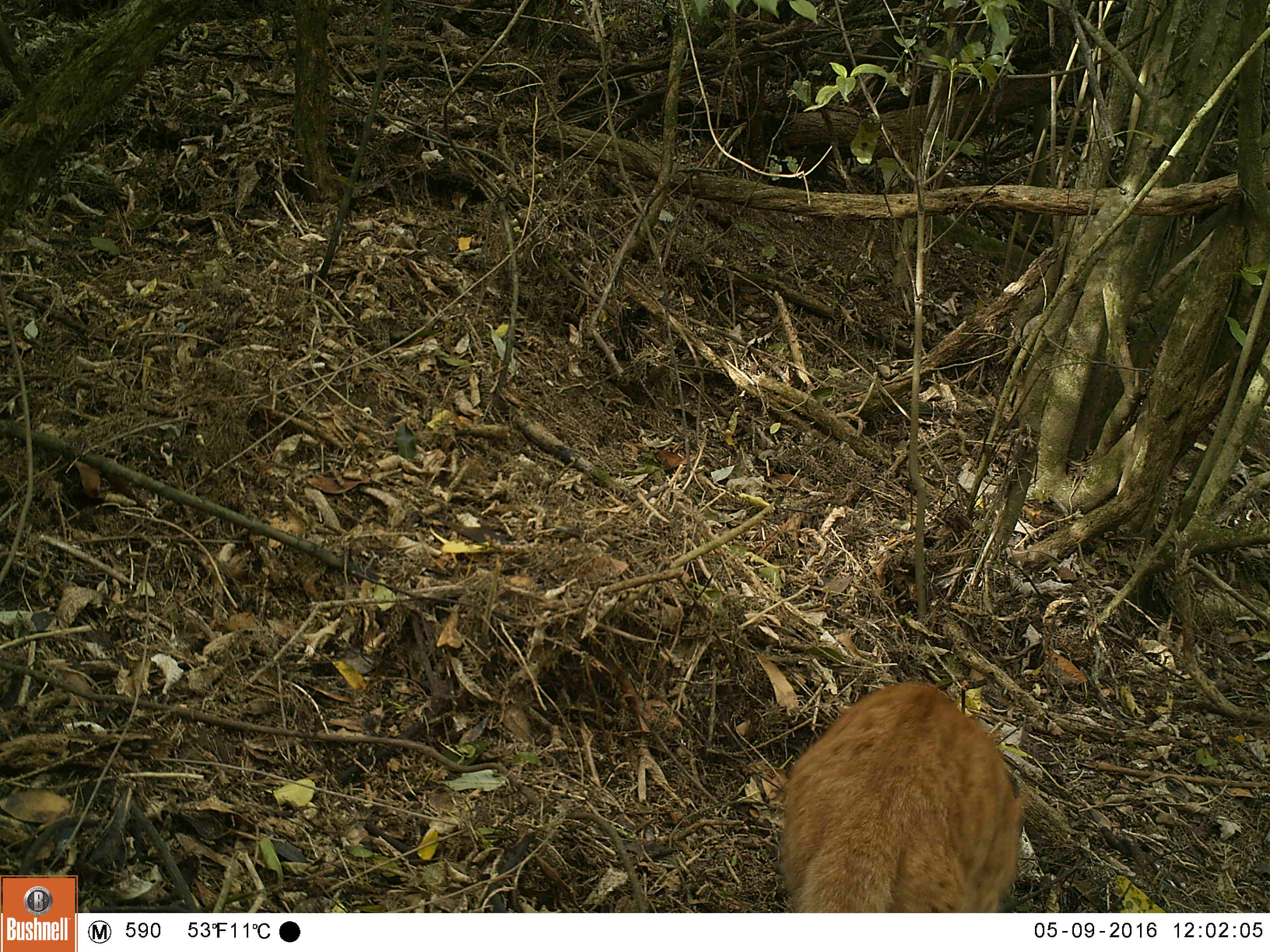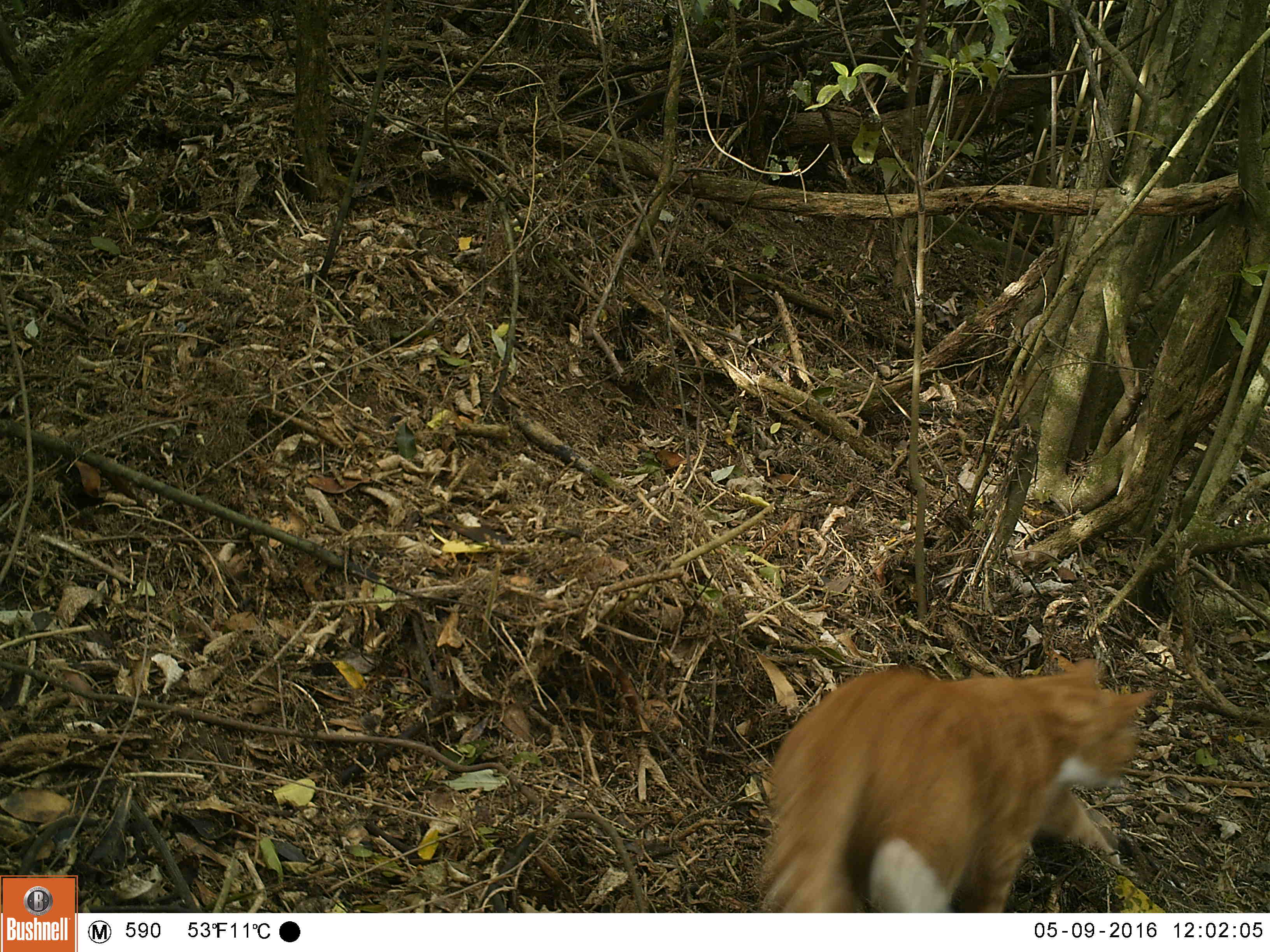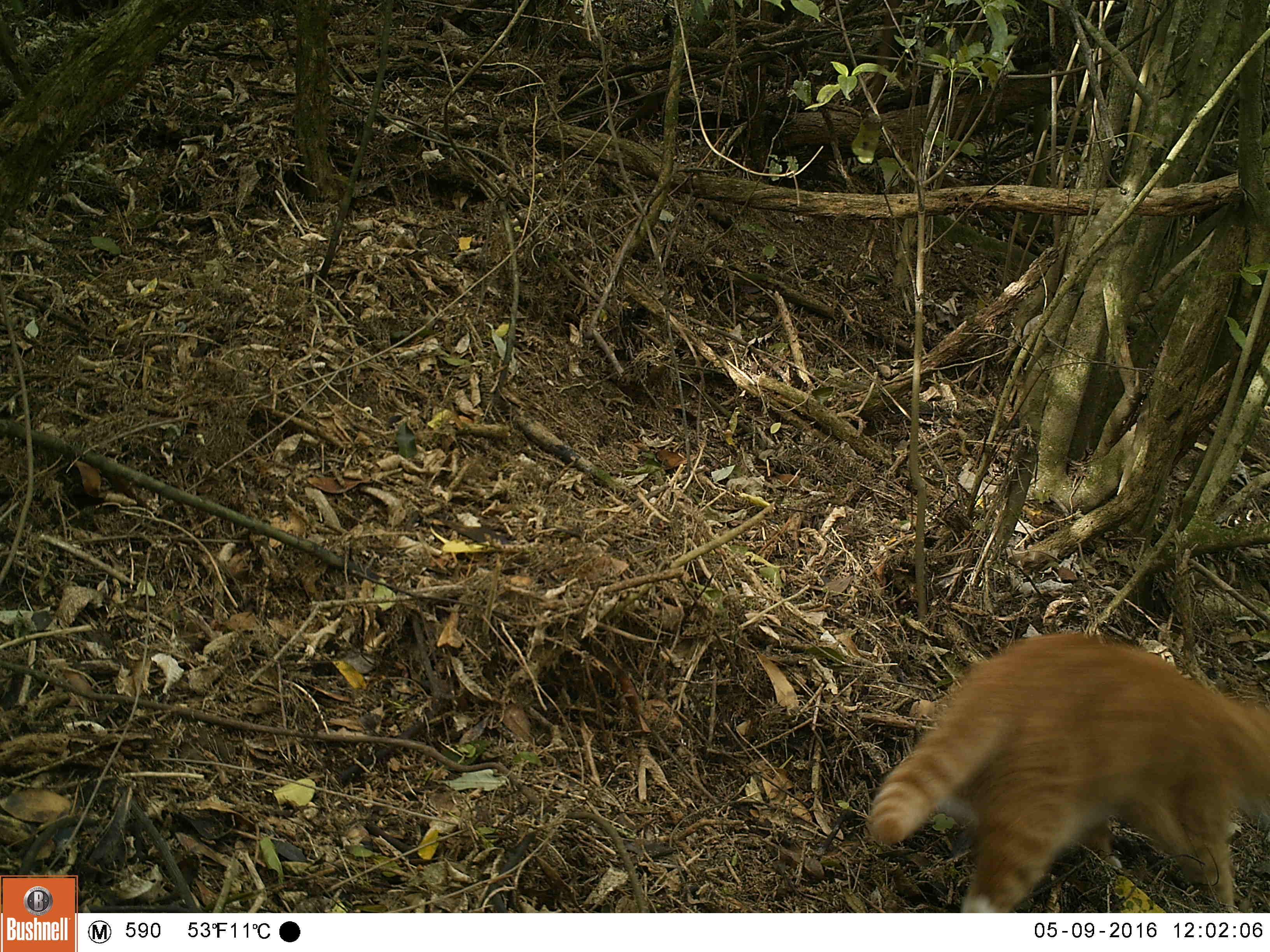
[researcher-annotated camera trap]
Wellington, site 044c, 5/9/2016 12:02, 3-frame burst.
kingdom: Animalia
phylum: Chordata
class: Mammalia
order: Carnivora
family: Felidae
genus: Felis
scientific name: Felis catus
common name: cat